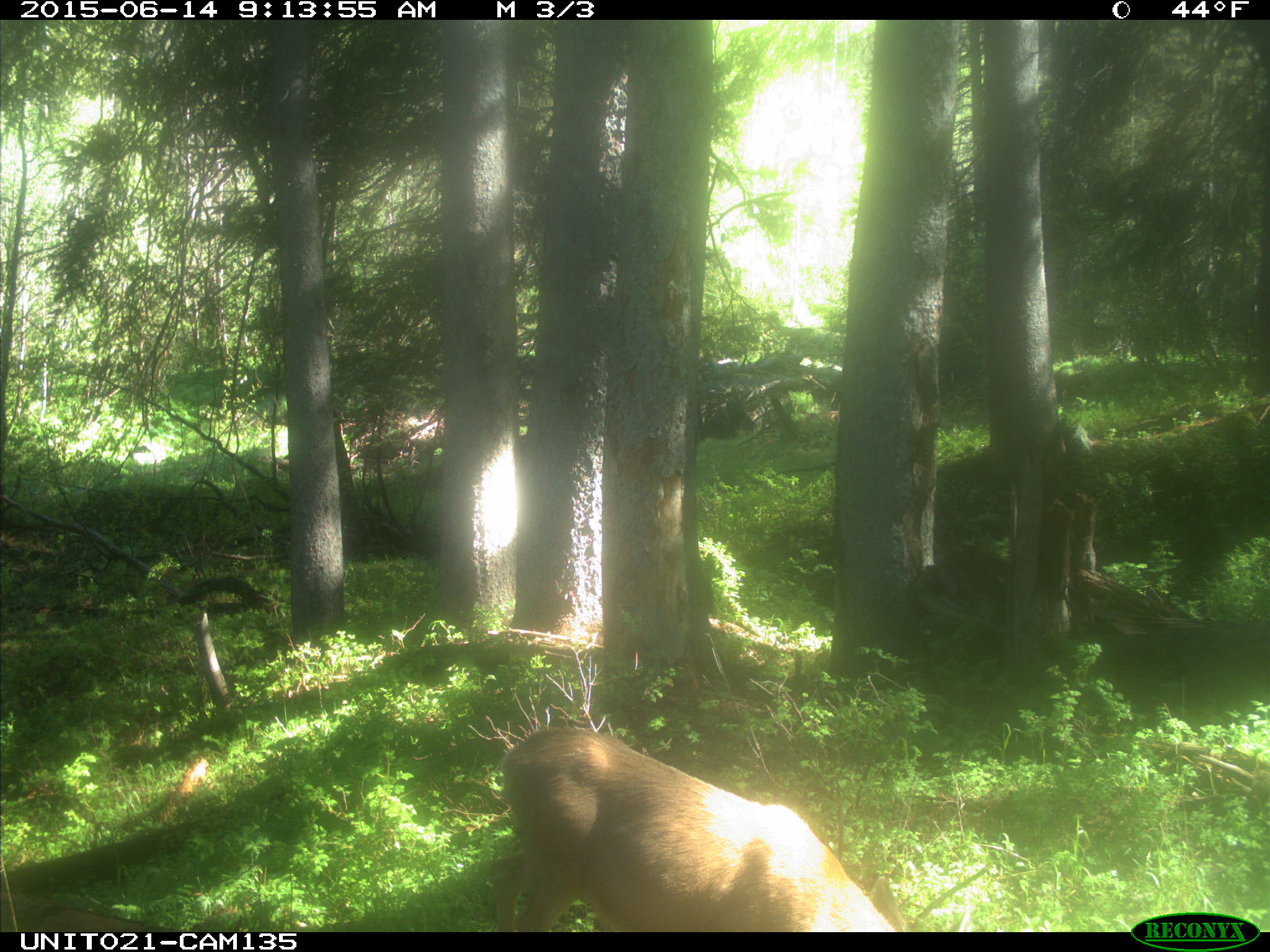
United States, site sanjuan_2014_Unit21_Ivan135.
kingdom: Animalia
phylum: Chordata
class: Mammalia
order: Artiodactyla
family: Cervidae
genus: Odocoileus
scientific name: Odocoileus hemionus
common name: mule deer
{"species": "Odocoileus hemionus (mule deer)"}